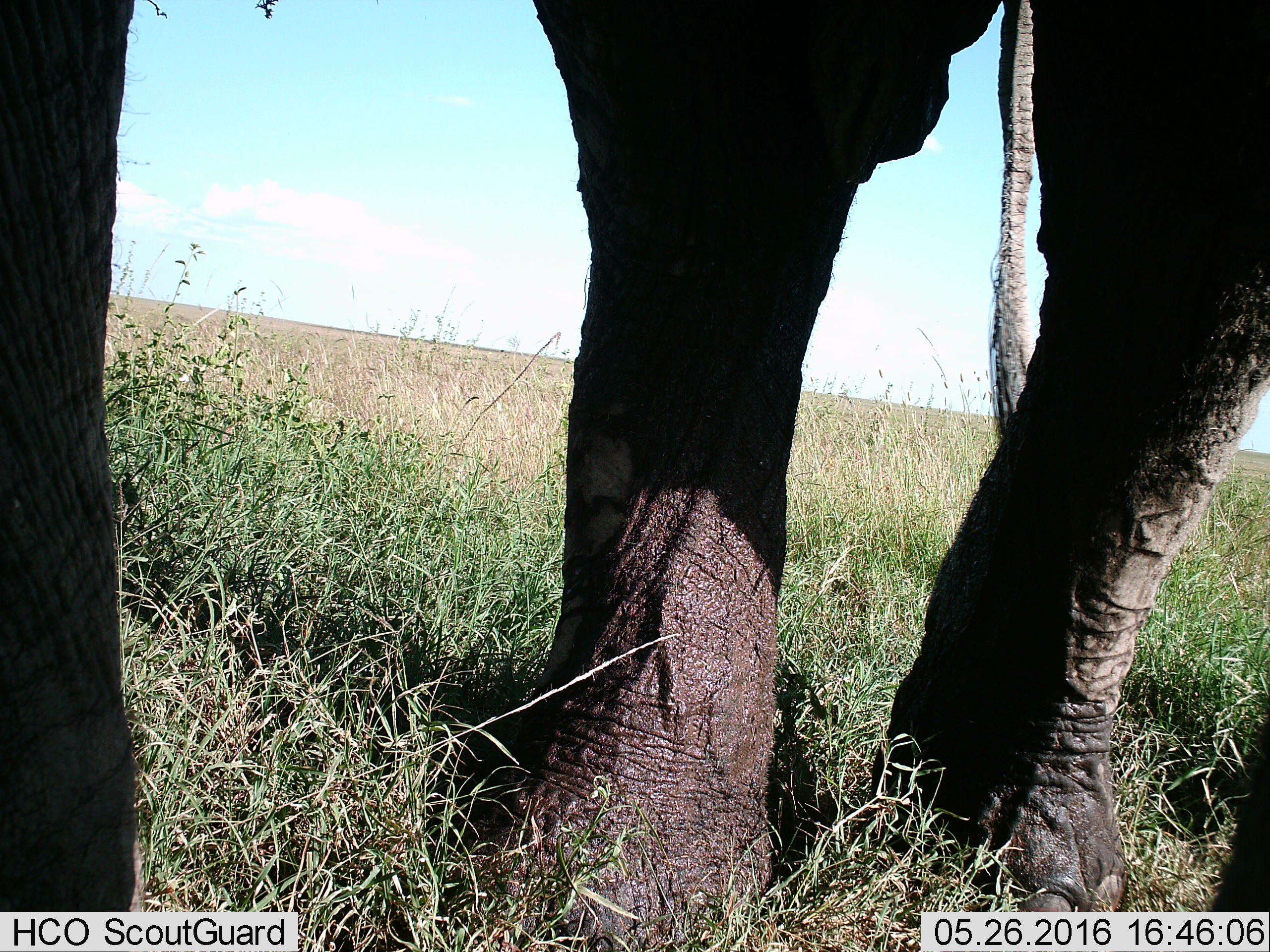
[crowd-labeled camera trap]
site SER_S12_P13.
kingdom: Animalia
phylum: Chordata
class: Mammalia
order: Proboscidea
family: Elephantidae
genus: Loxodonta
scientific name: Loxodonta africana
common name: african bush elephant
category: elephant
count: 1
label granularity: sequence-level